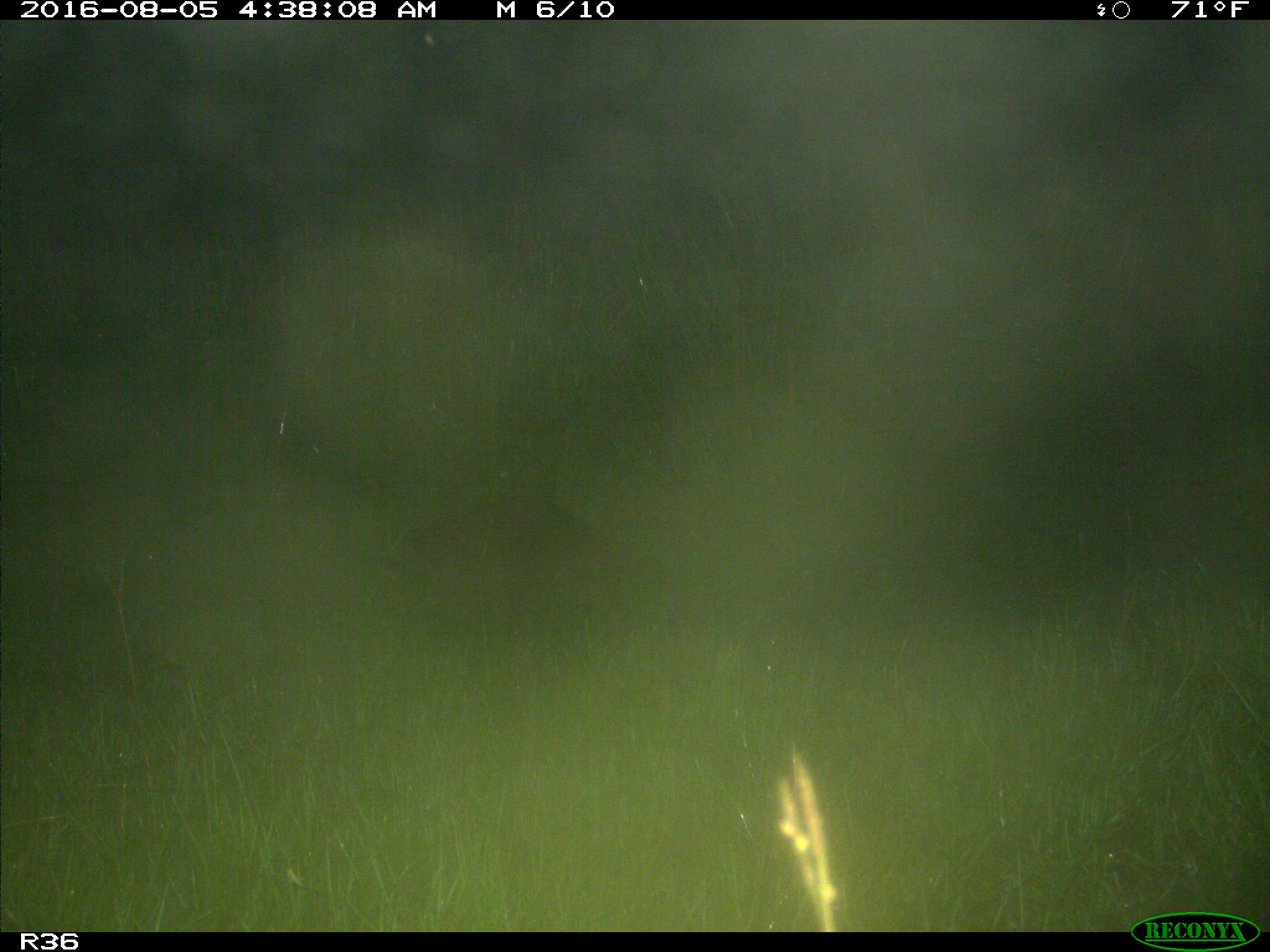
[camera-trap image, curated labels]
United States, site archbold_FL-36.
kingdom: Animalia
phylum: Chordata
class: Mammalia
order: Carnivora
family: Procyonidae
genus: Procyon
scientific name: Procyon lotor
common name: common raccoon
Procyon lotor (common raccoon).